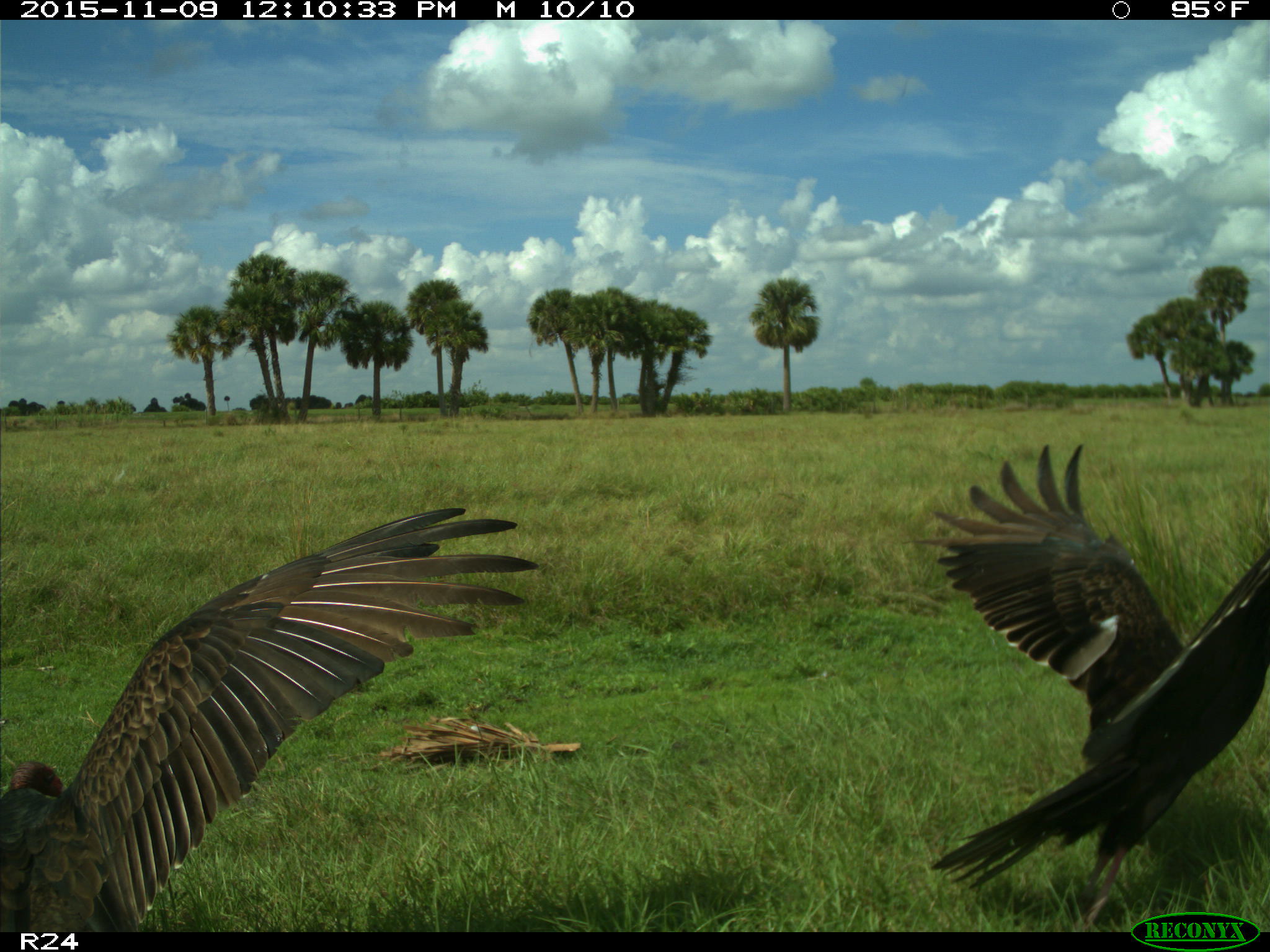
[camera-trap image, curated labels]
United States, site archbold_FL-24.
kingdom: Animalia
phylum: Chordata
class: Aves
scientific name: Aves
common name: birds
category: unidentified bird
Unidentified bird (birds) (Aves).